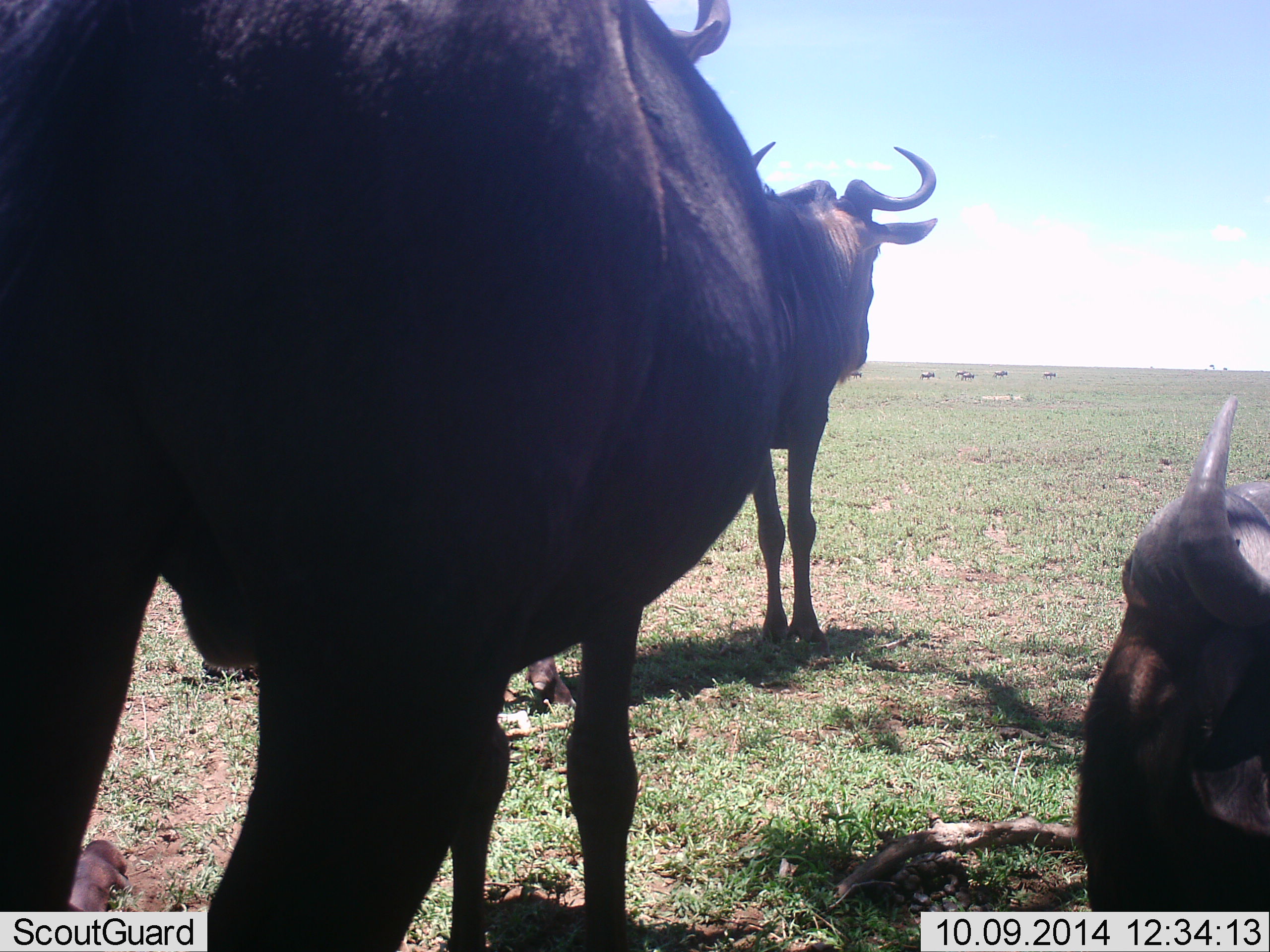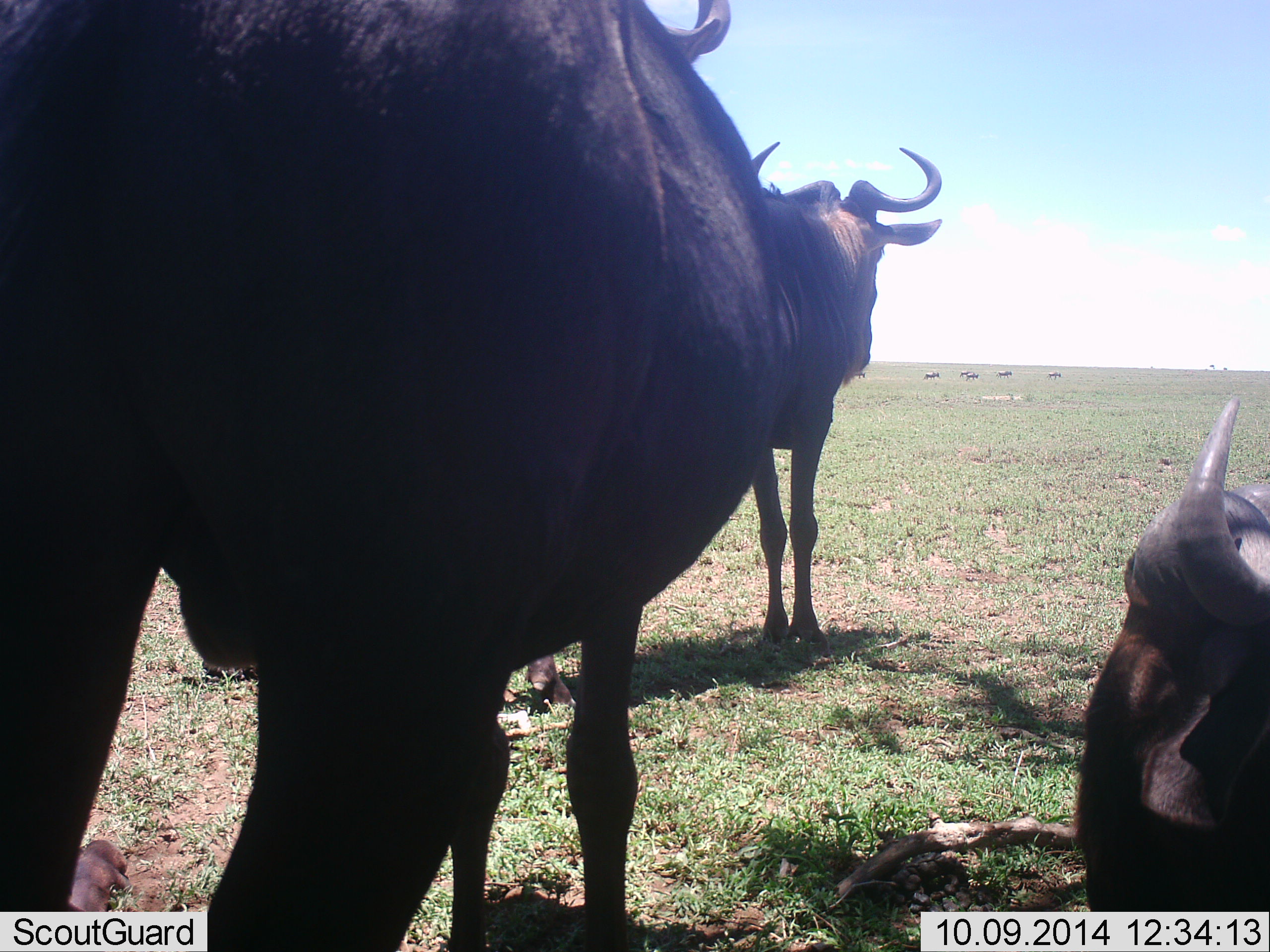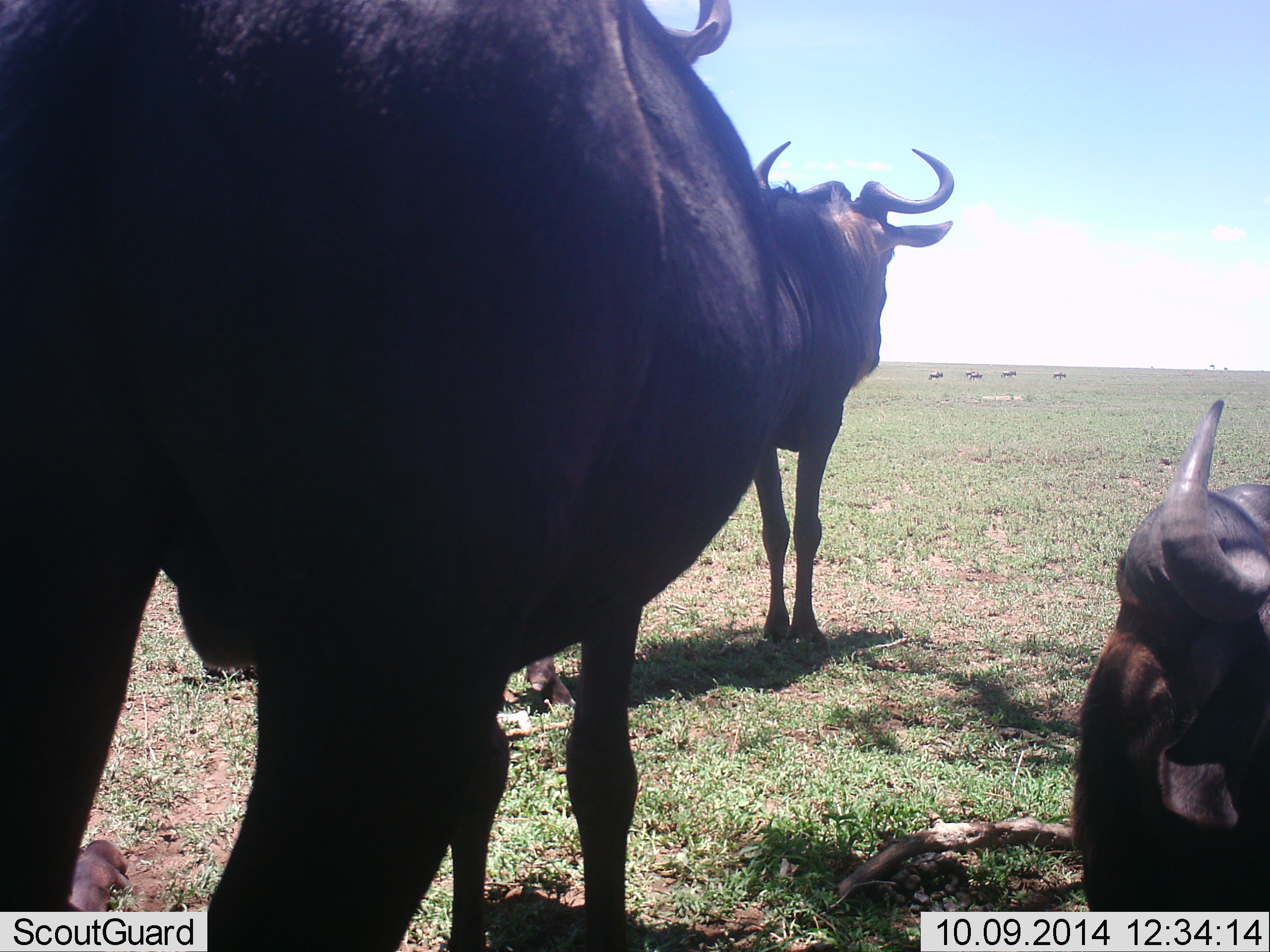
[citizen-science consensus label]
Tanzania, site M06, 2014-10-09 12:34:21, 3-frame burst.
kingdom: Animalia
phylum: Chordata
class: Mammalia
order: Artiodactyla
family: Bovidae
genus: Connochaetes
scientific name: Connochaetes taurinus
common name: blue wildebeest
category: wildebeest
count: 3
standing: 90%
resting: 80%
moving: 30%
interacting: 0%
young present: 0%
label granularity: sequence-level